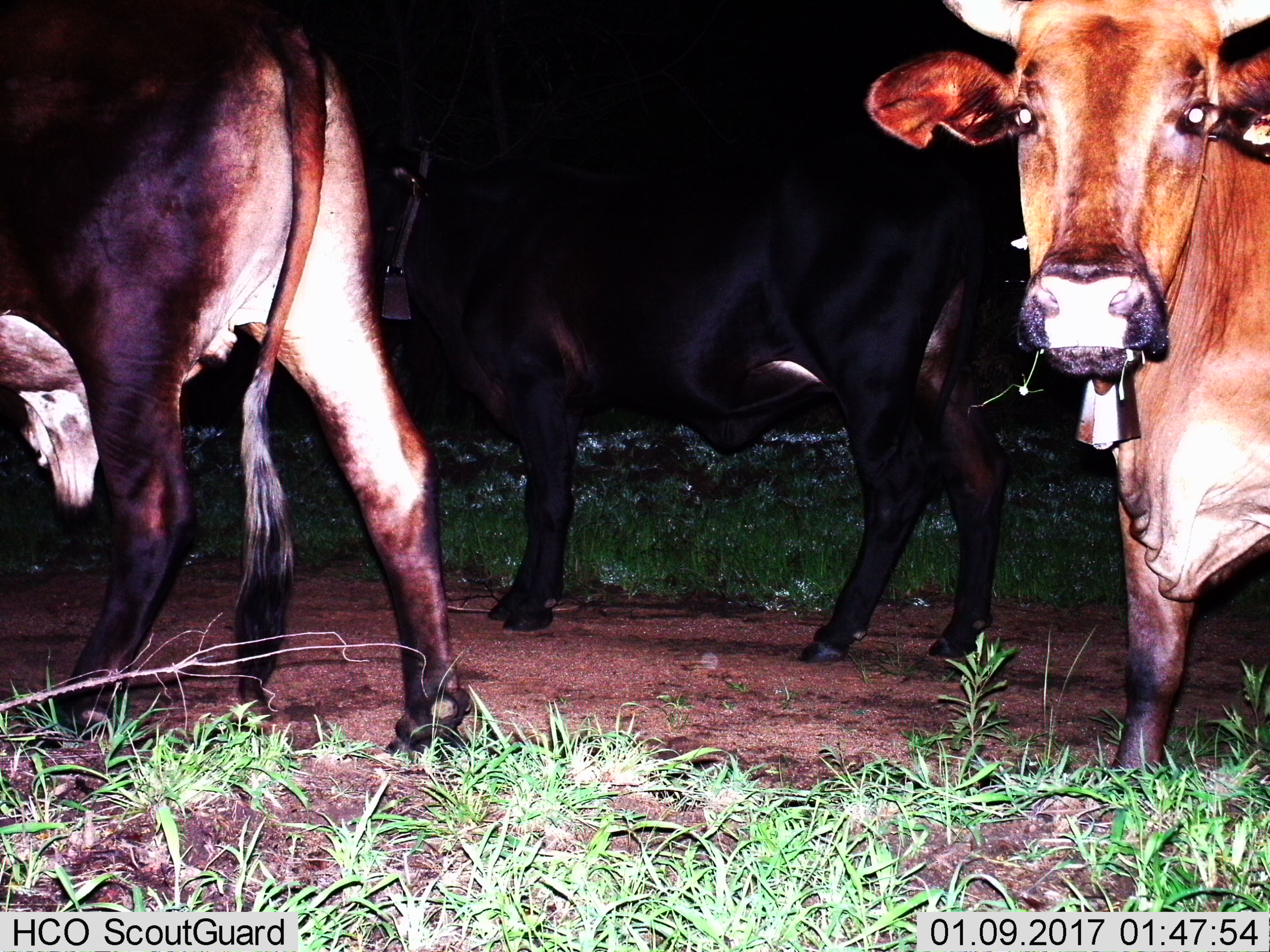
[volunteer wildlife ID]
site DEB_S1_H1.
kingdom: Animalia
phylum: Chordata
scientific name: Vertebrata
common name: domestic animal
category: domesticanimal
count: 3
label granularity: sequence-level